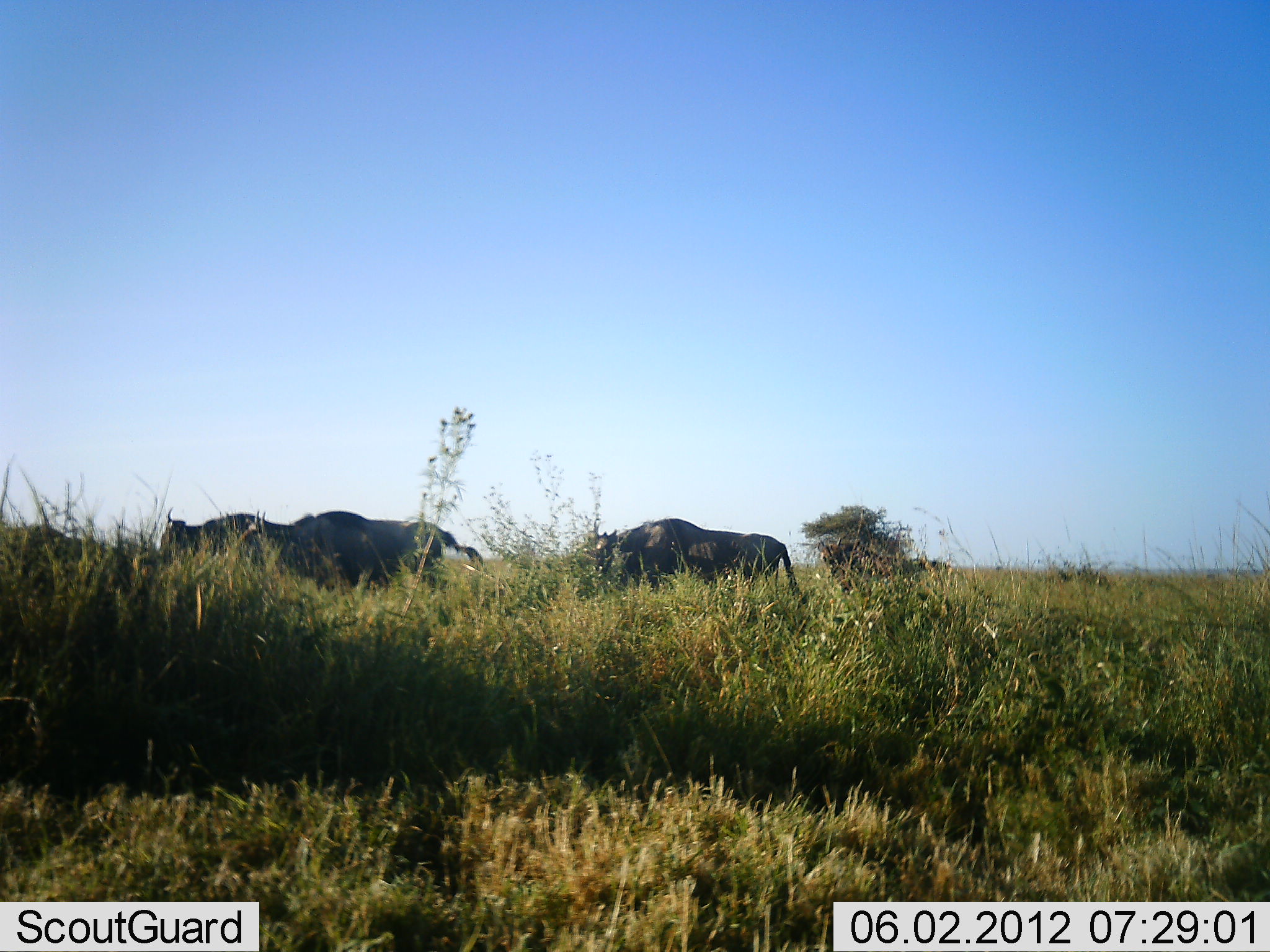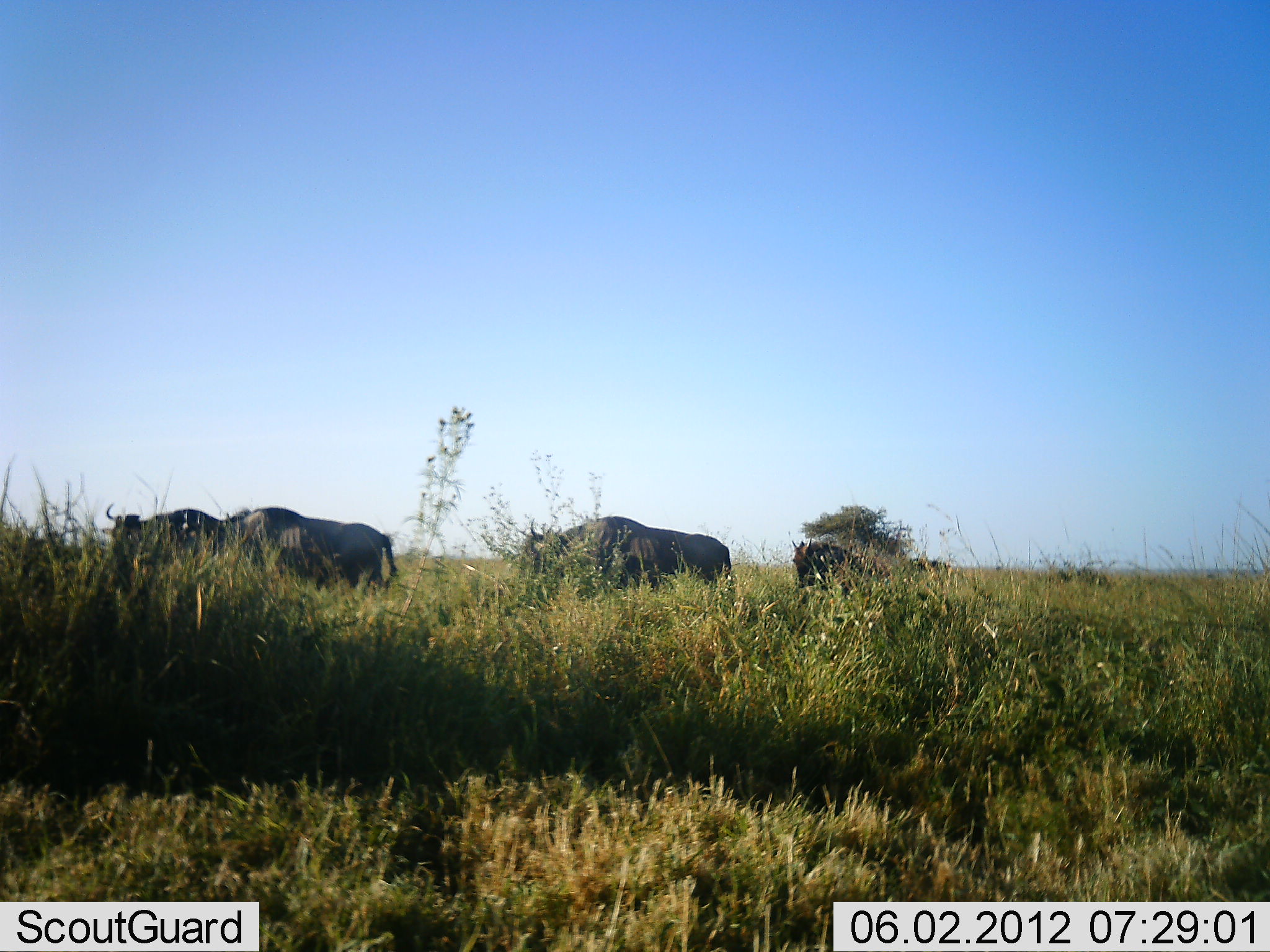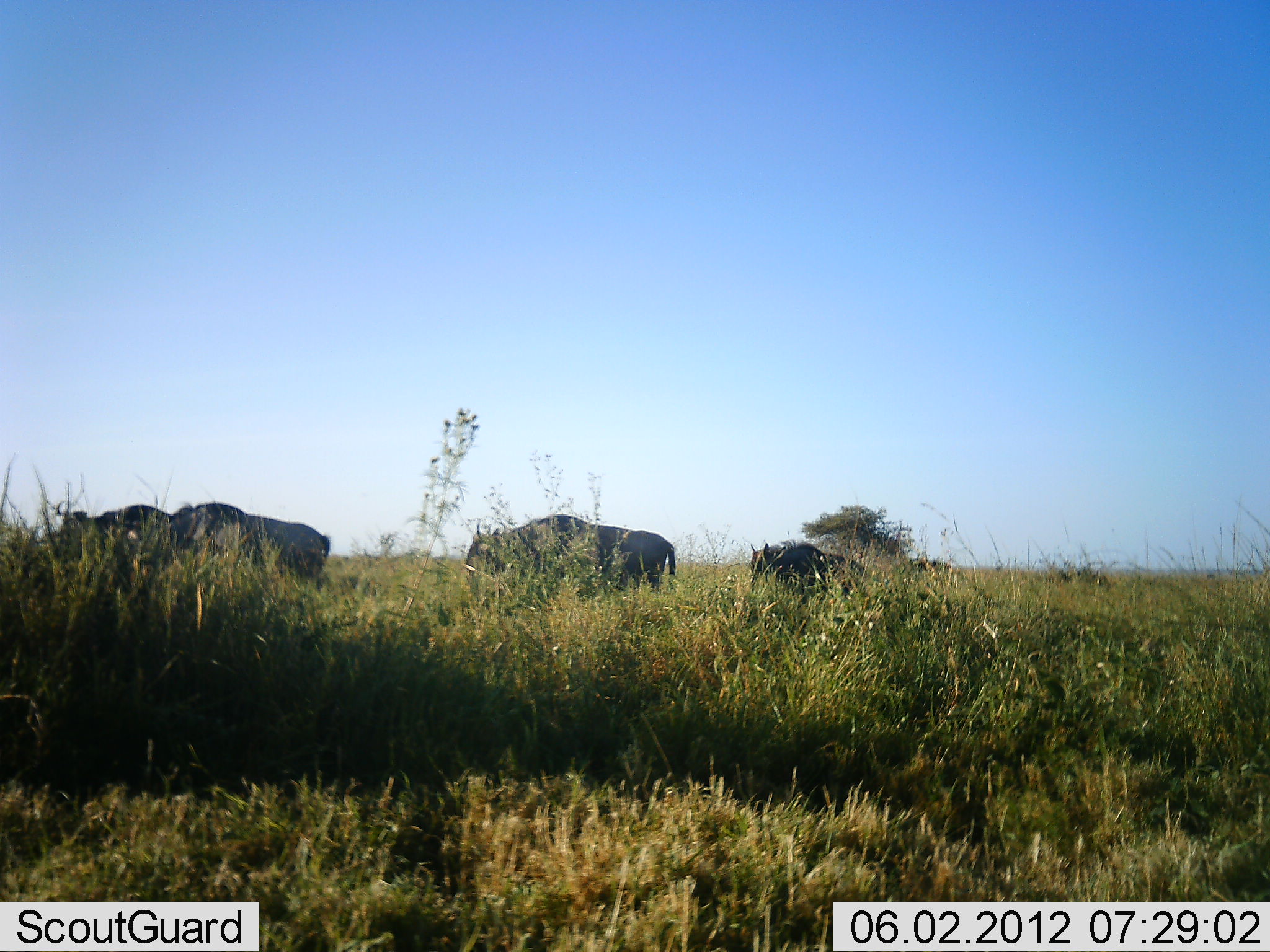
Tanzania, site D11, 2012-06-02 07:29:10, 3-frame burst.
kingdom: Animalia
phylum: Chordata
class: Mammalia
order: Artiodactyla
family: Bovidae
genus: Connochaetes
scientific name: Connochaetes taurinus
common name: blue wildebeest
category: wildebeest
Wildebeest (blue wildebeest) (Connochaetes taurinus), count 5. Behavior (volunteer vote fractions): standing 0%, resting 0%, moving 90%, interacting 0%. Young present (vote fraction): 0%. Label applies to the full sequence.